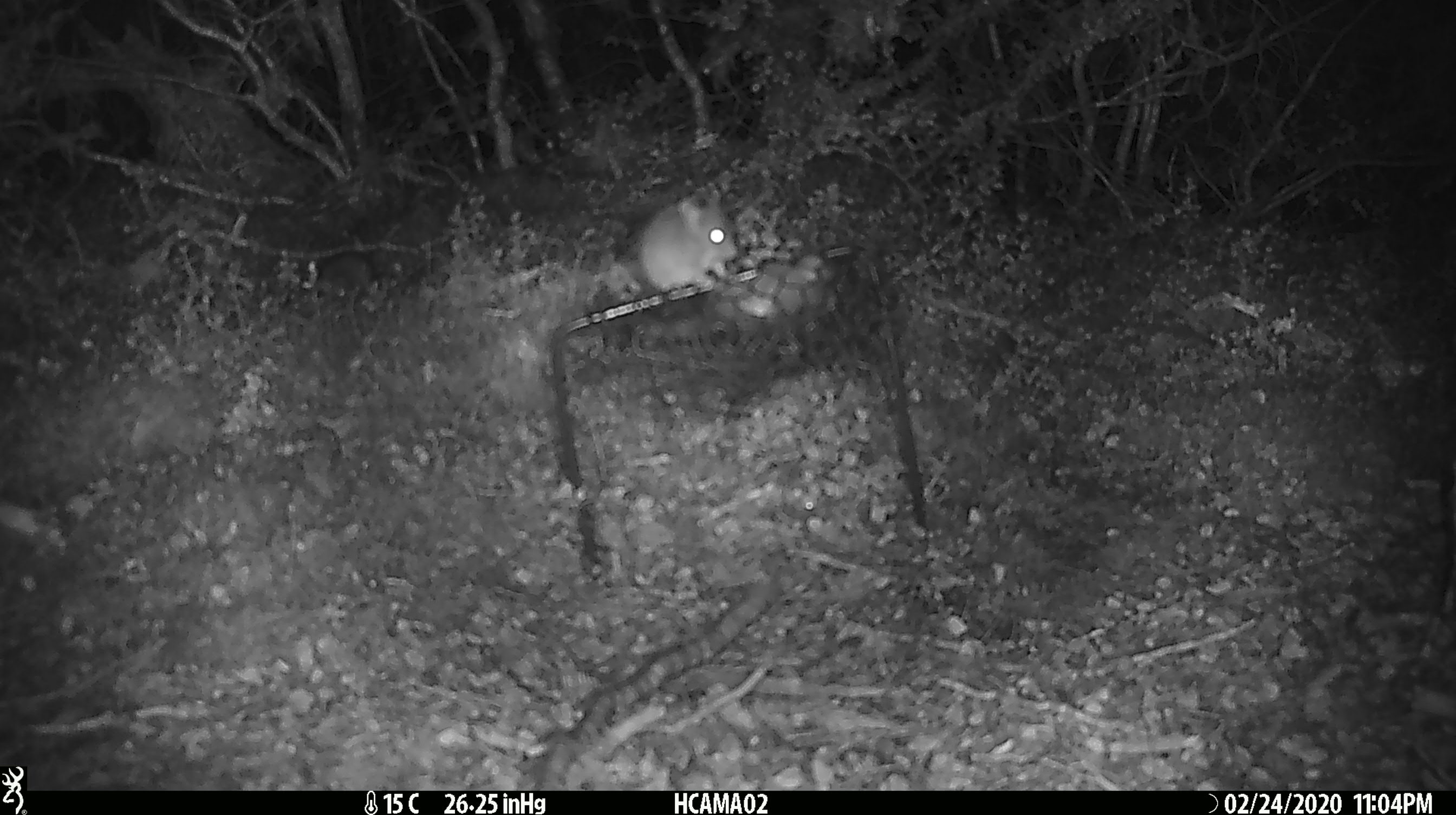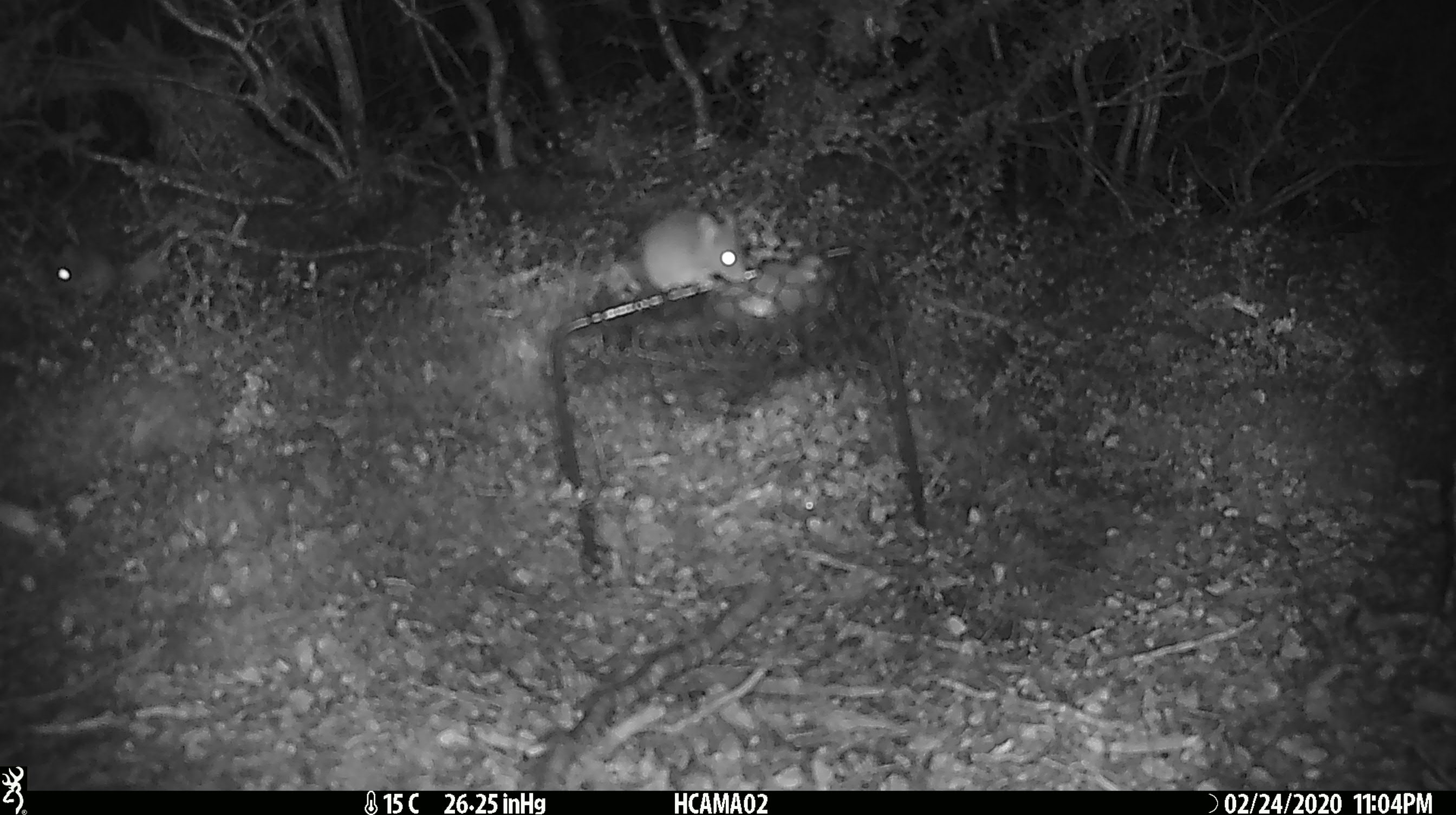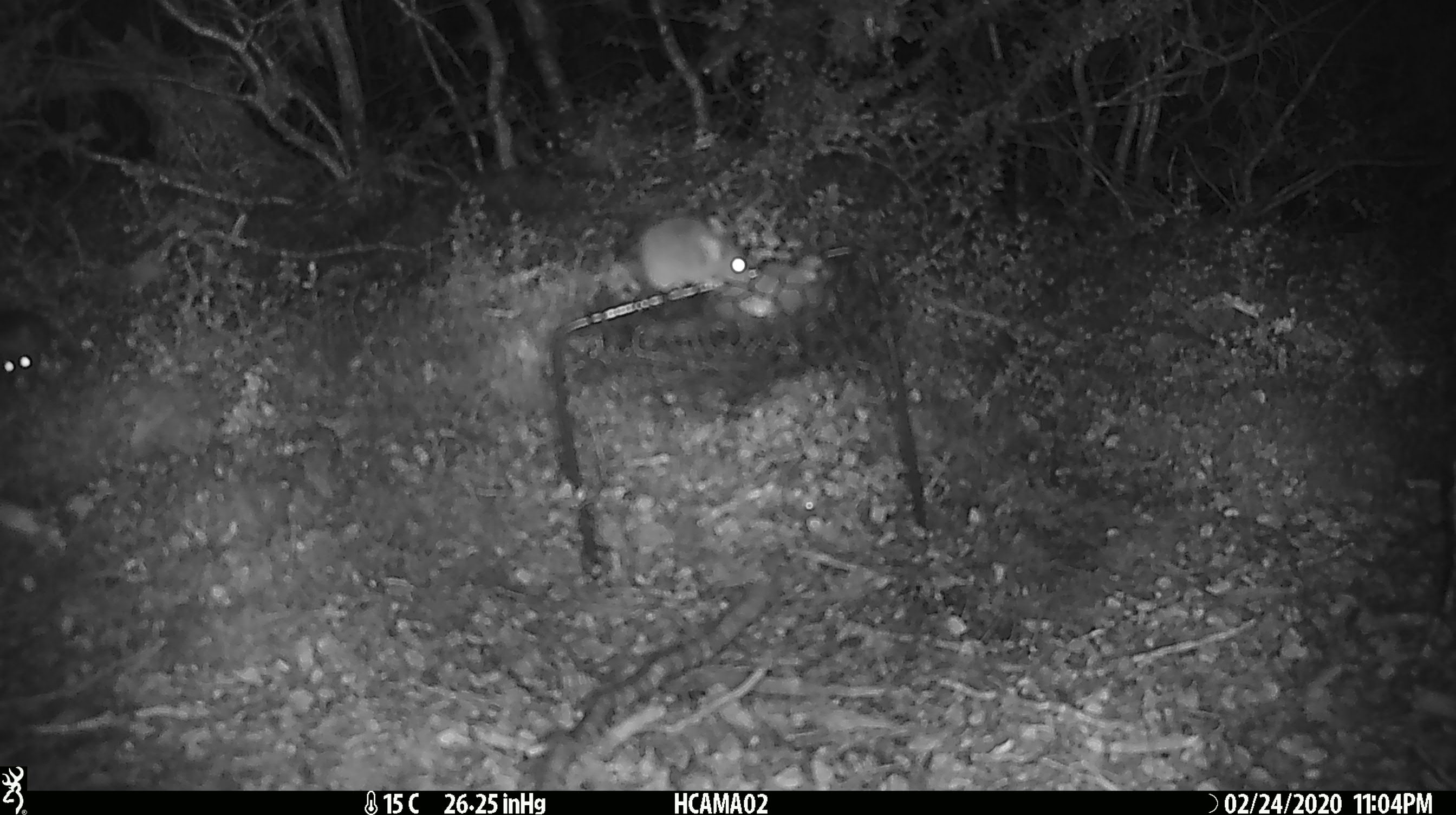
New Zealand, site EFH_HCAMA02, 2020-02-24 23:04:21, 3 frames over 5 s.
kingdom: Animalia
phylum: Chordata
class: Mammalia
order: Rodentia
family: Muridae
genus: Mus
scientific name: Mus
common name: mouse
Mouse (Mus).